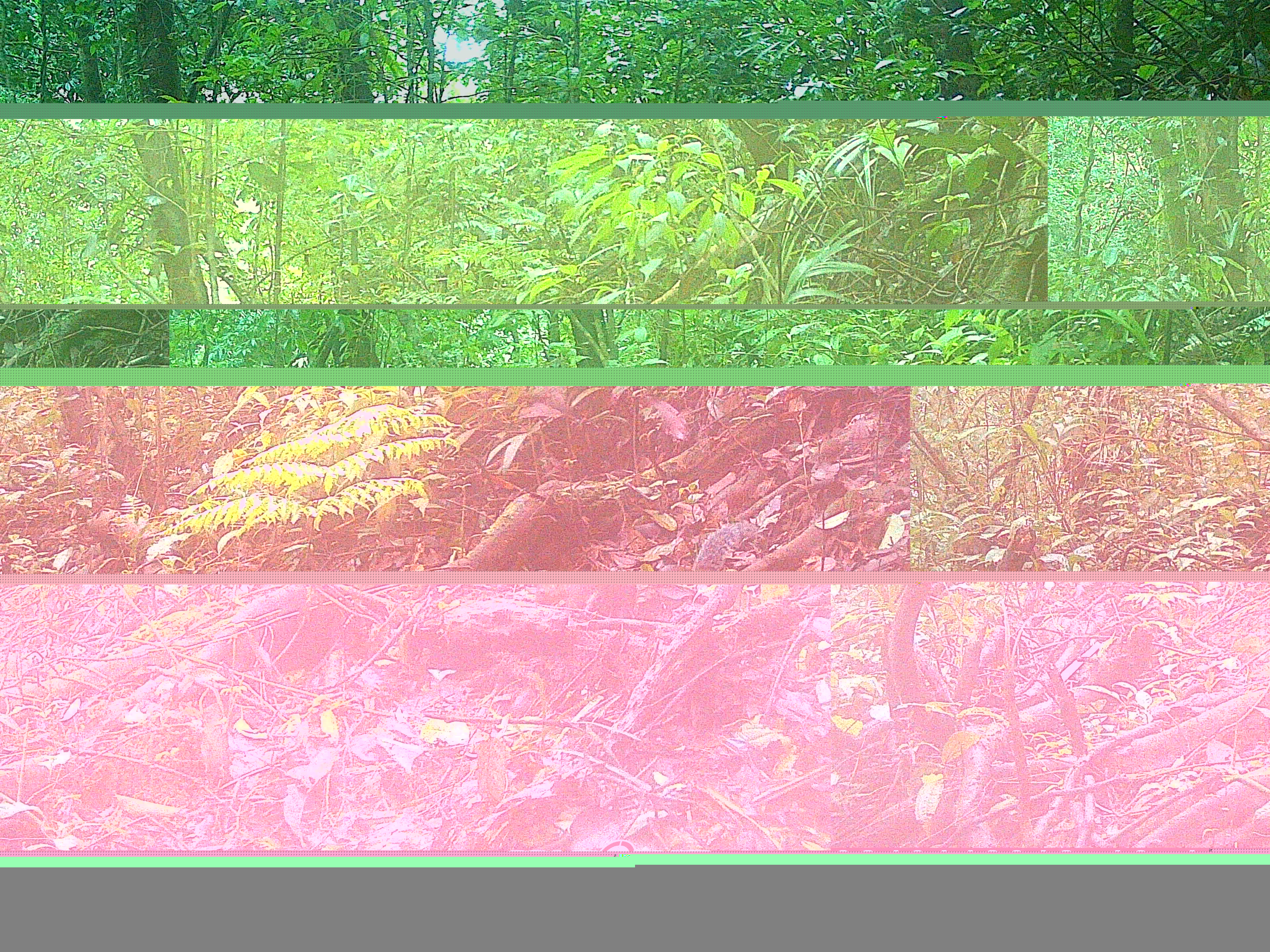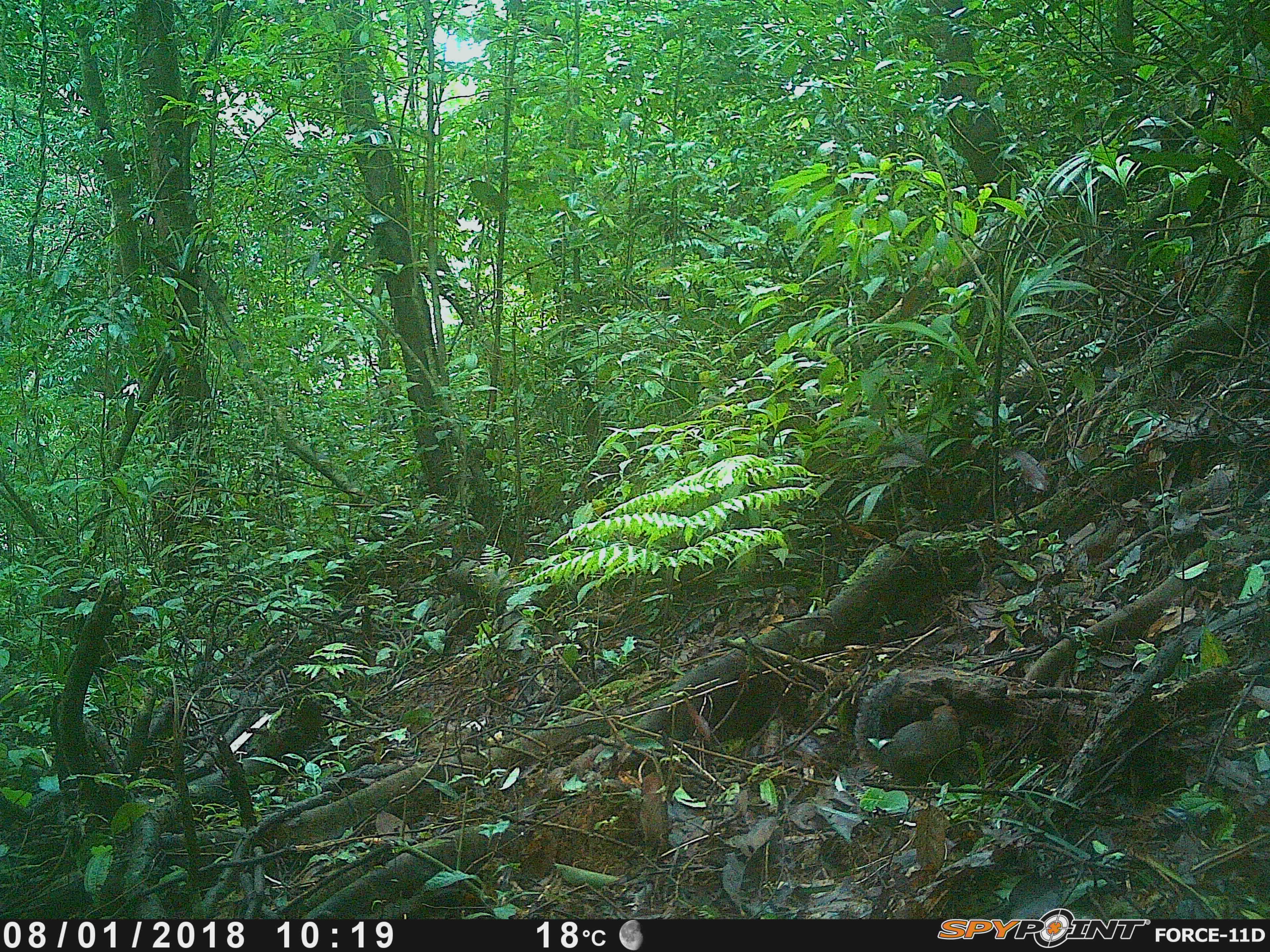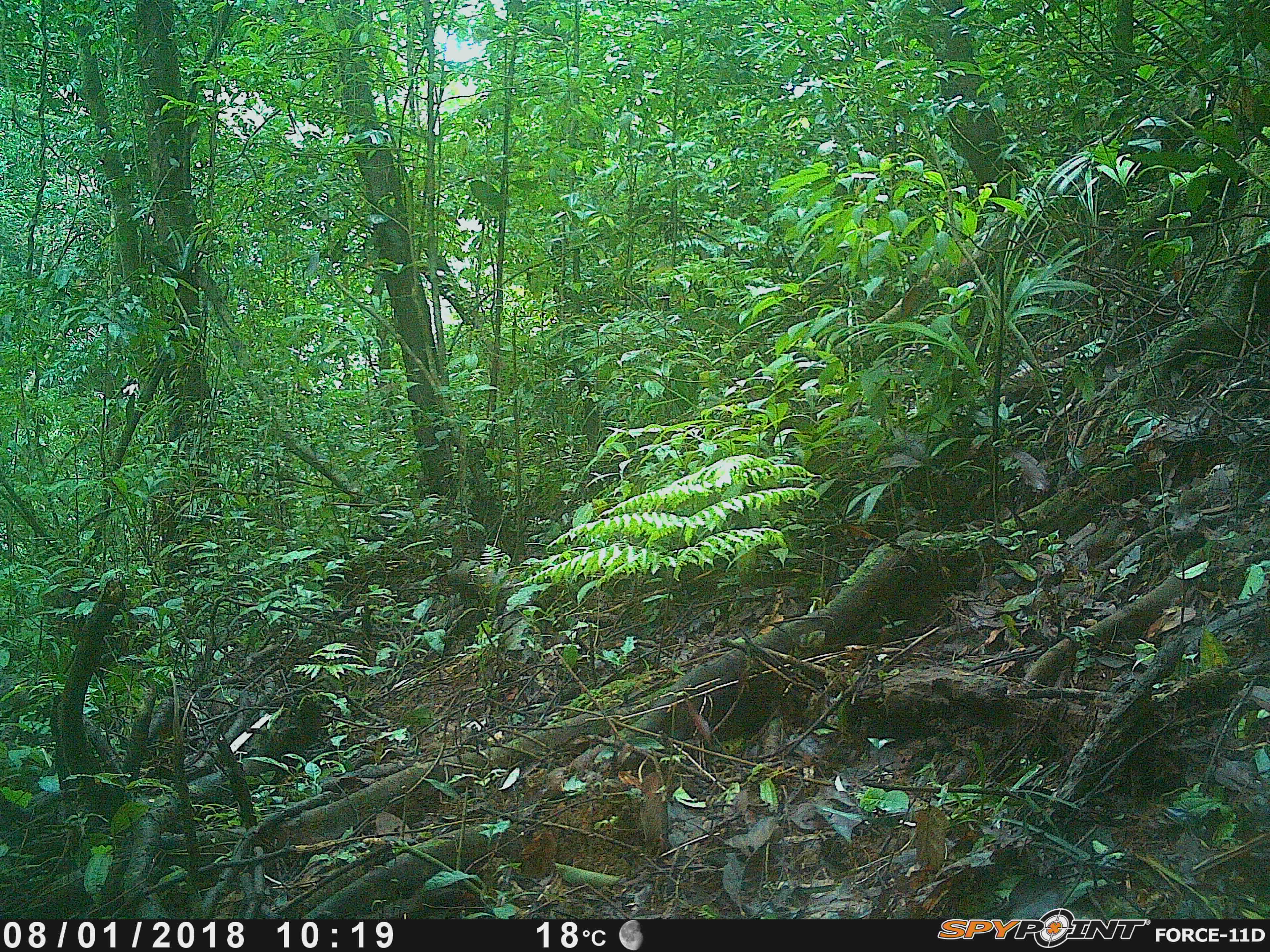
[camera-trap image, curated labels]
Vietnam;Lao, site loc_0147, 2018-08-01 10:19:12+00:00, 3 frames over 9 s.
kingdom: Animalia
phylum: Chordata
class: Mammalia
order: Rodentia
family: Sciuridae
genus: Dremomys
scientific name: Dremomys rufigenis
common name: red-cheeked squirrel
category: red cheeked squirrel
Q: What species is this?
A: Red cheeked squirrel (red-cheeked squirrel) (Dremomys rufigenis).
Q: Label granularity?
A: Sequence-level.